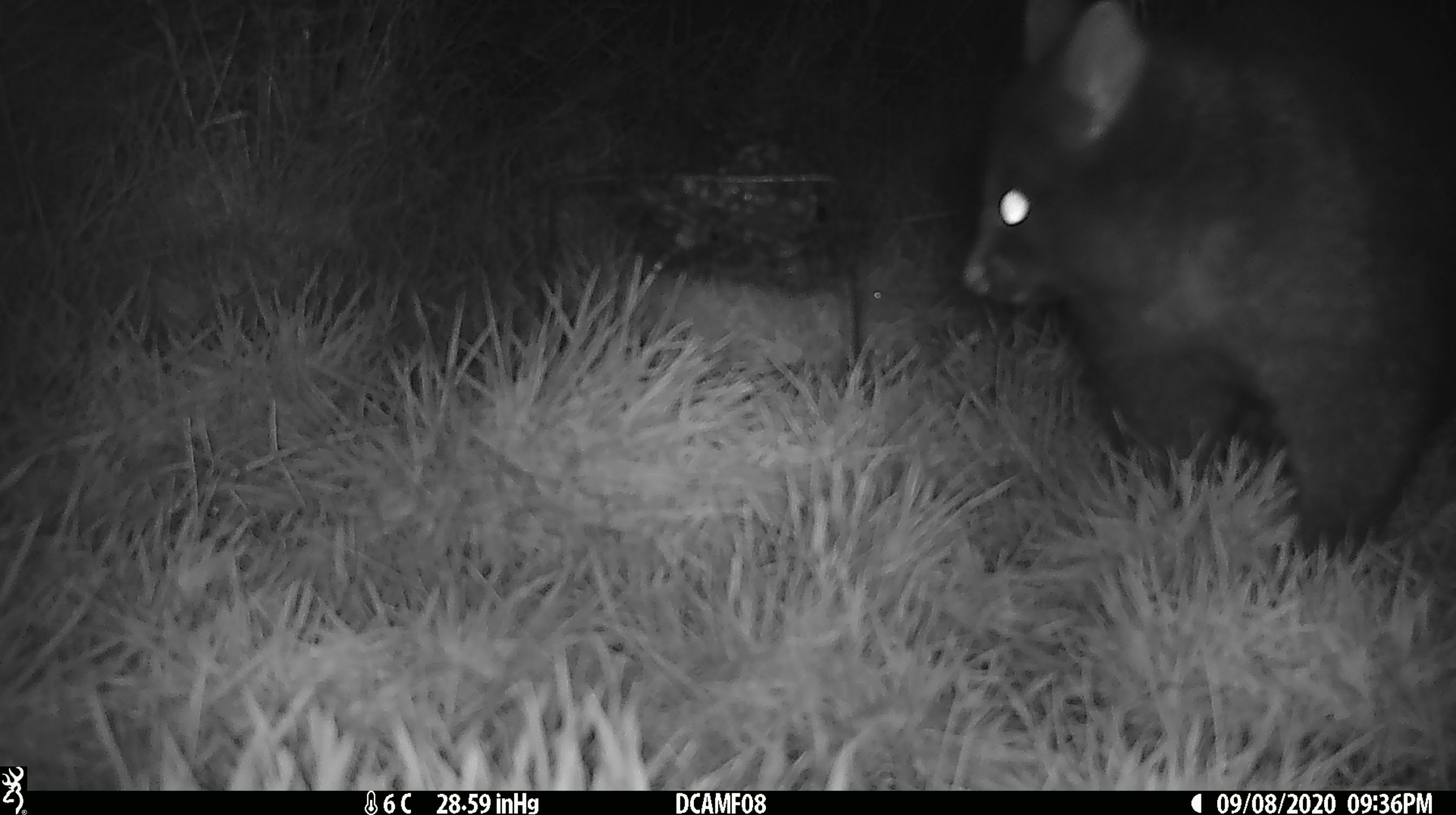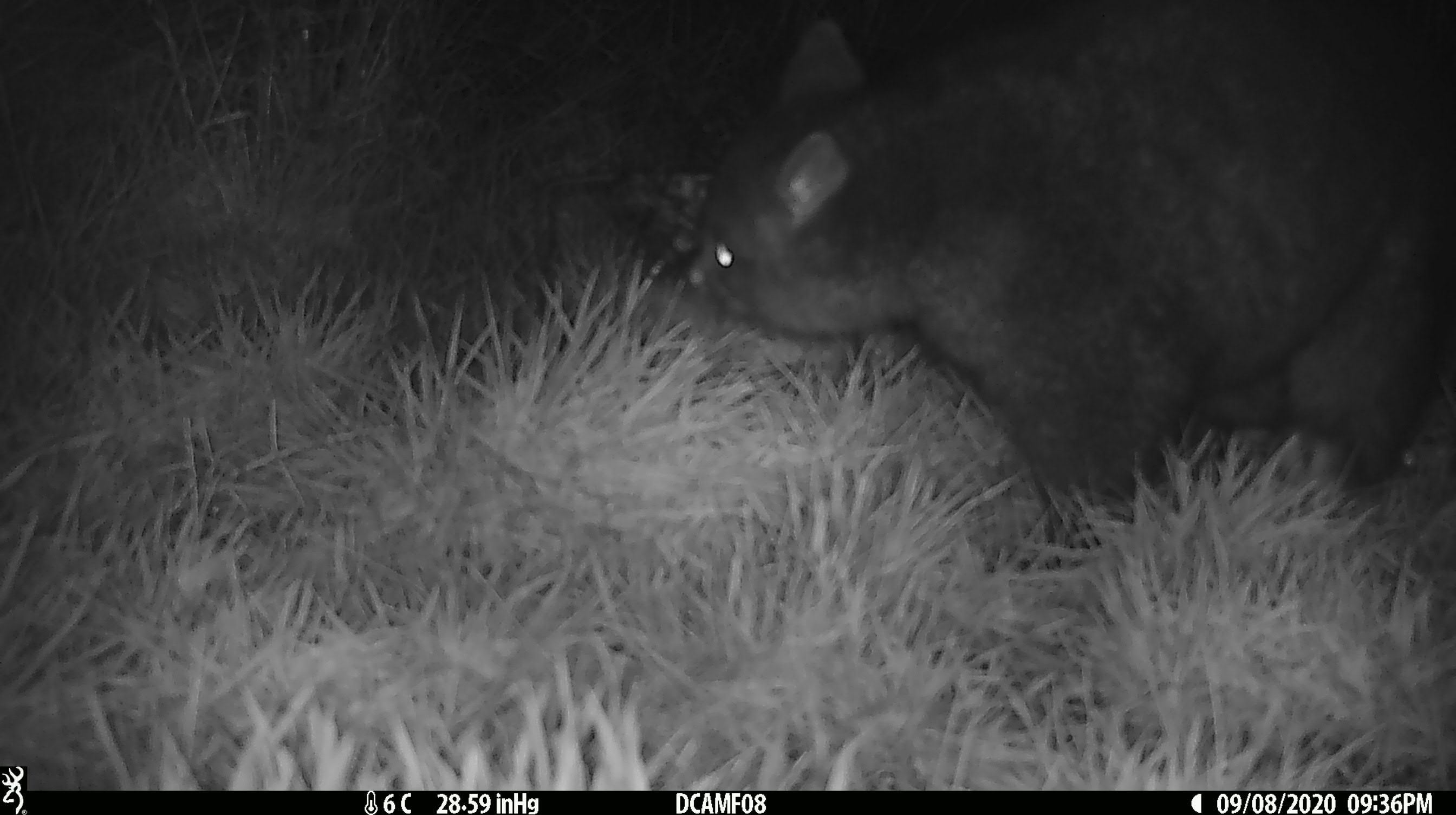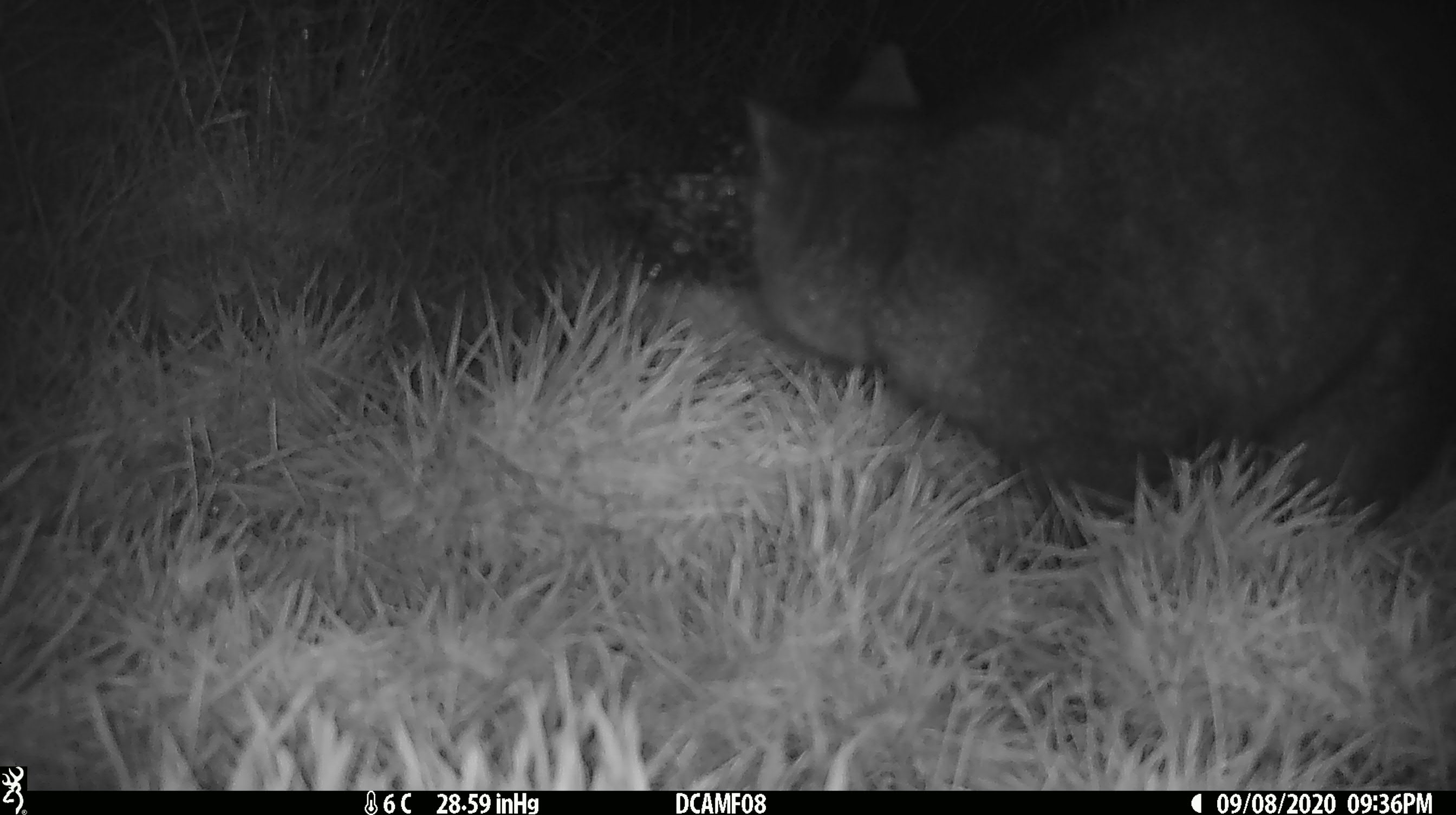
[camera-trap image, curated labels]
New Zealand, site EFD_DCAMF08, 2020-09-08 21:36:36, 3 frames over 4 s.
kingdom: Animalia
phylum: Chordata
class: Mammalia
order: Diprotodontia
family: Phalangeridae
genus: Trichosurus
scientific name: Trichosurus vulpecula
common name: common brushtail possum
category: possum